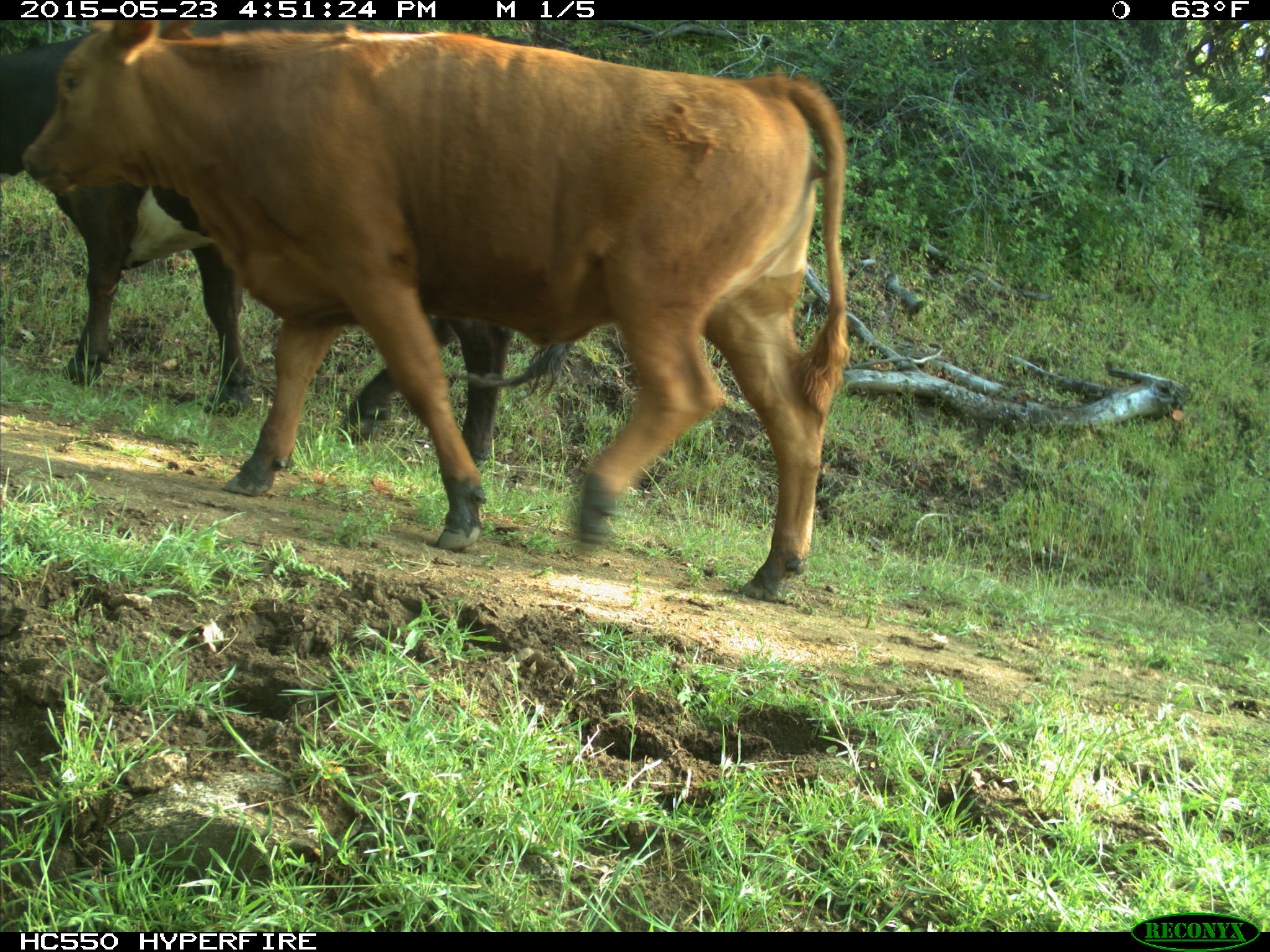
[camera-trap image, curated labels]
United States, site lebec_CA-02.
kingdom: Animalia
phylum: Chordata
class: Mammalia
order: Artiodactyla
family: Bovidae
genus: Bos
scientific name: Bos taurus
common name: domestic cow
Bos taurus (domestic cow).